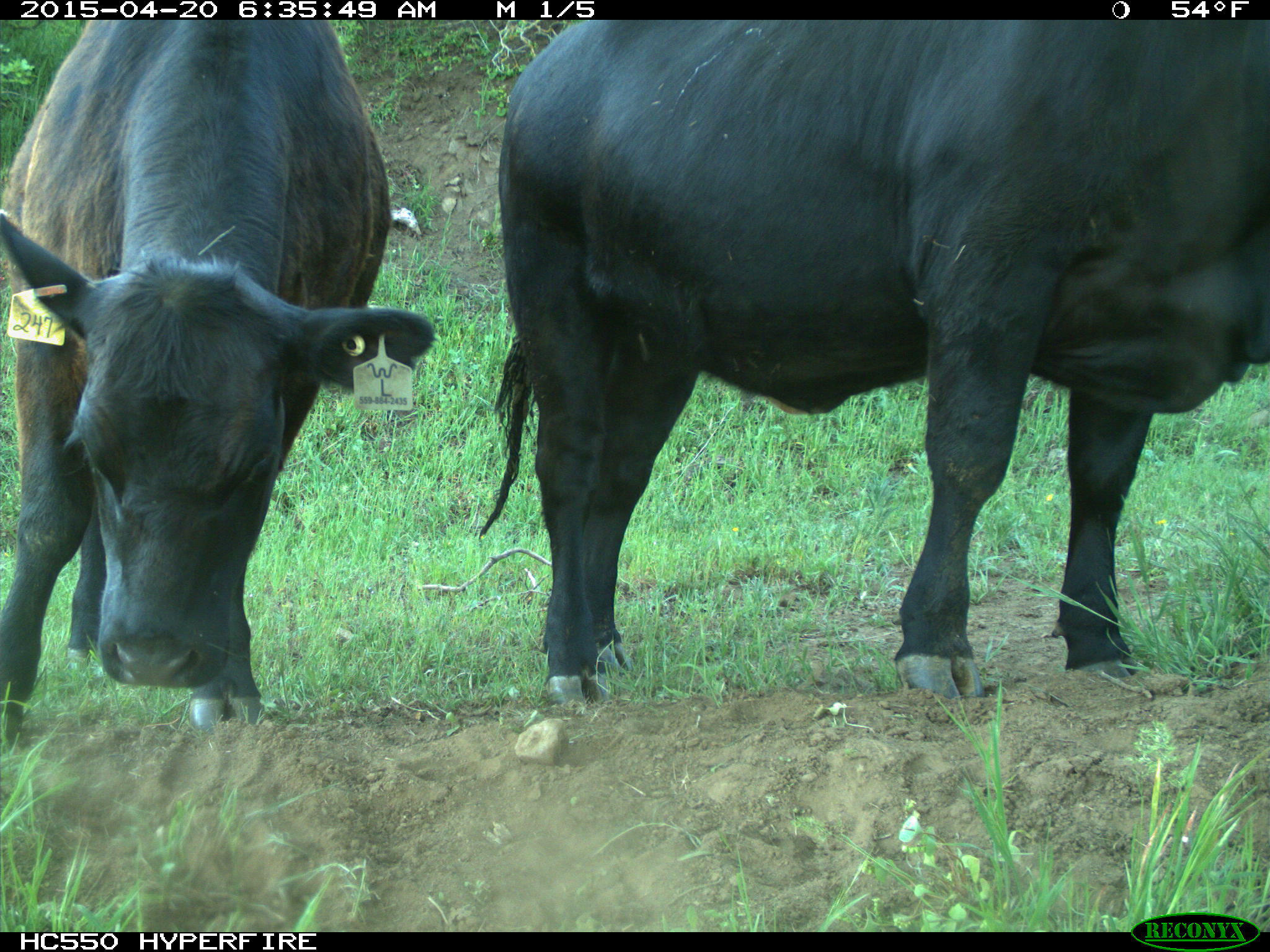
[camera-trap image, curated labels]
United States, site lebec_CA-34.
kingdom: Animalia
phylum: Chordata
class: Mammalia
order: Artiodactyla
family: Bovidae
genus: Bos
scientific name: Bos taurus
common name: domestic cow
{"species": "Bos taurus (domestic cow)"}